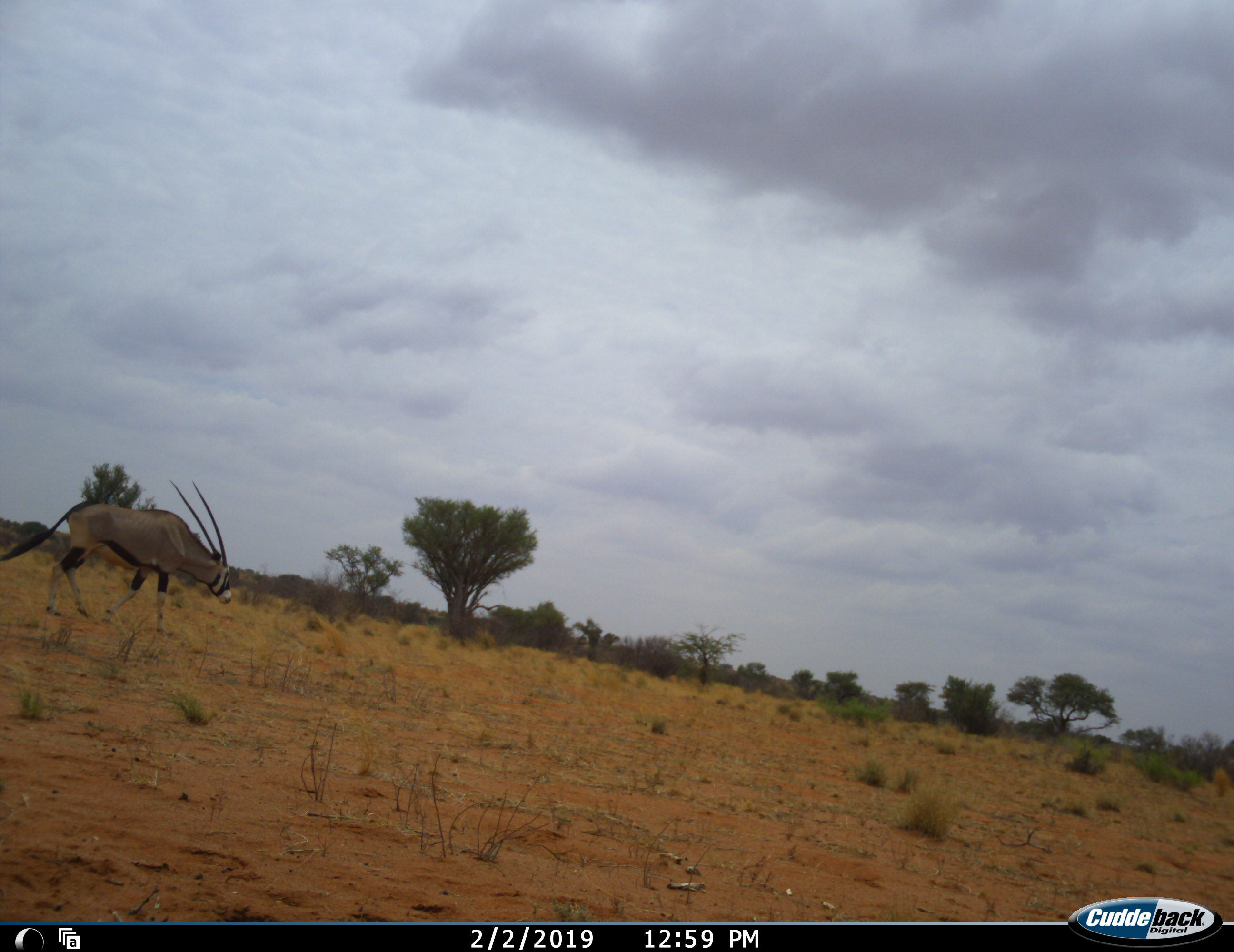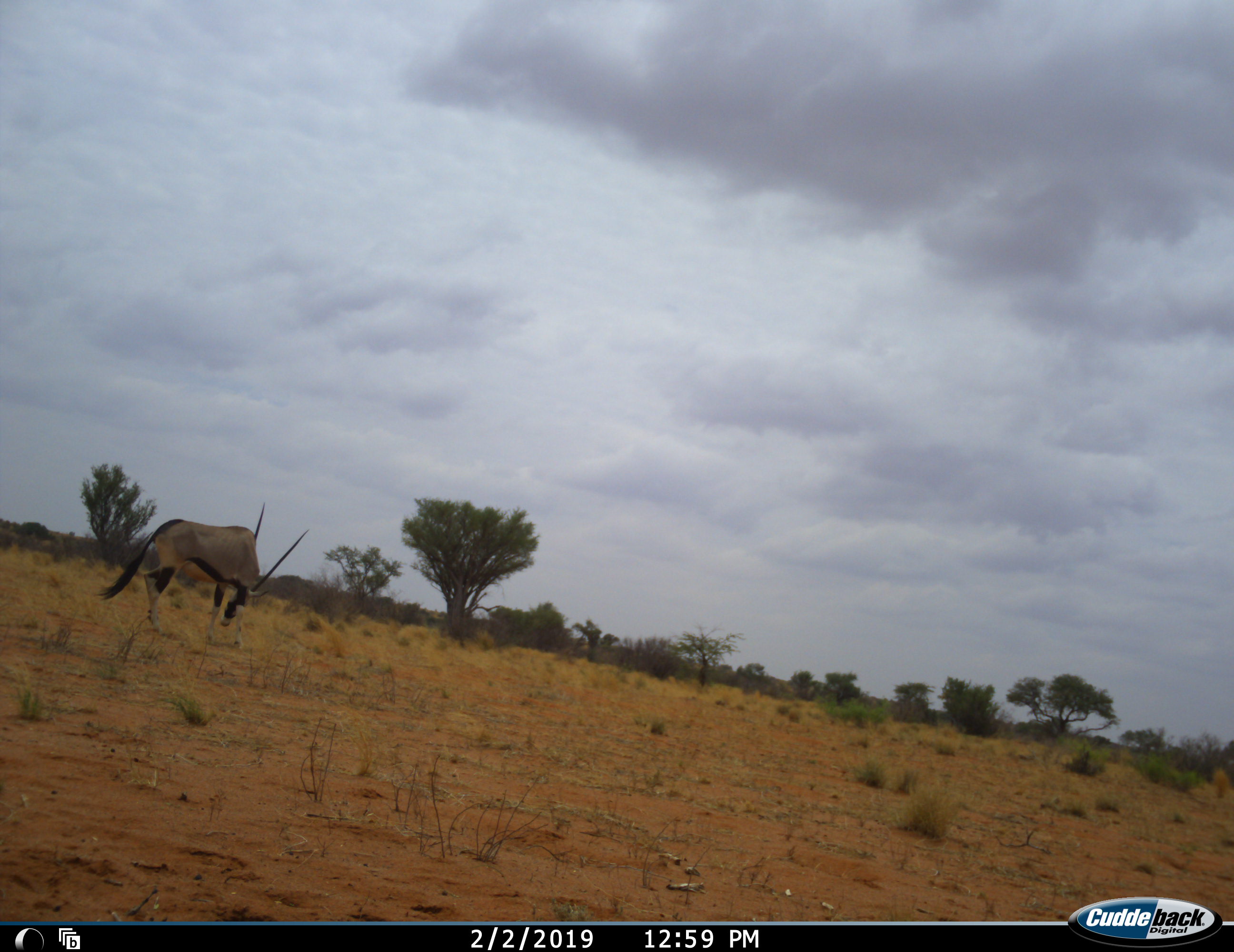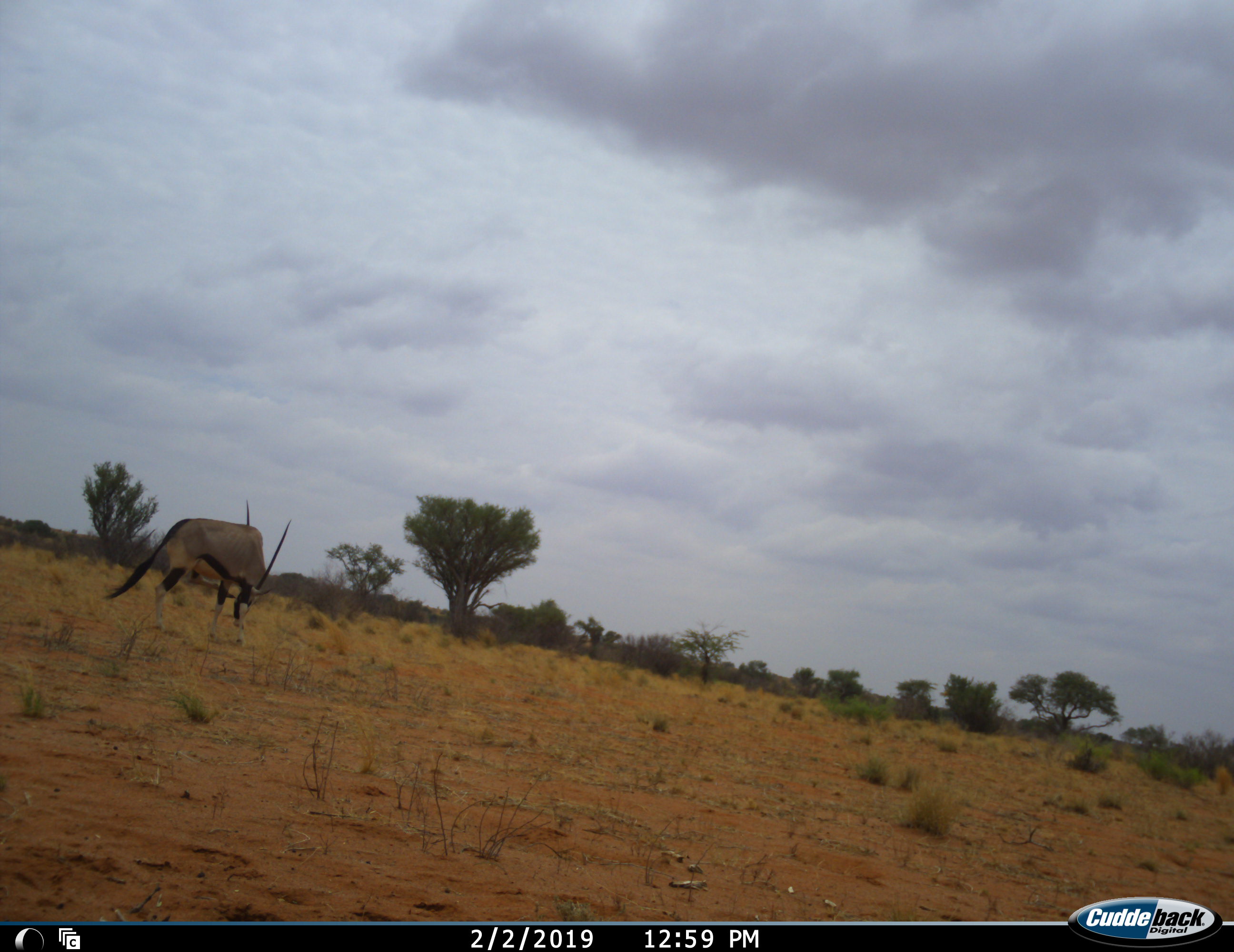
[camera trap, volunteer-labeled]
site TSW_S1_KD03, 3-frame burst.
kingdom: Animalia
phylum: Chordata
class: Mammalia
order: Artiodactyla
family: Bovidae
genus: Oryx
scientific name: Oryx gazella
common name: gemsbok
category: oryx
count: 1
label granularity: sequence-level